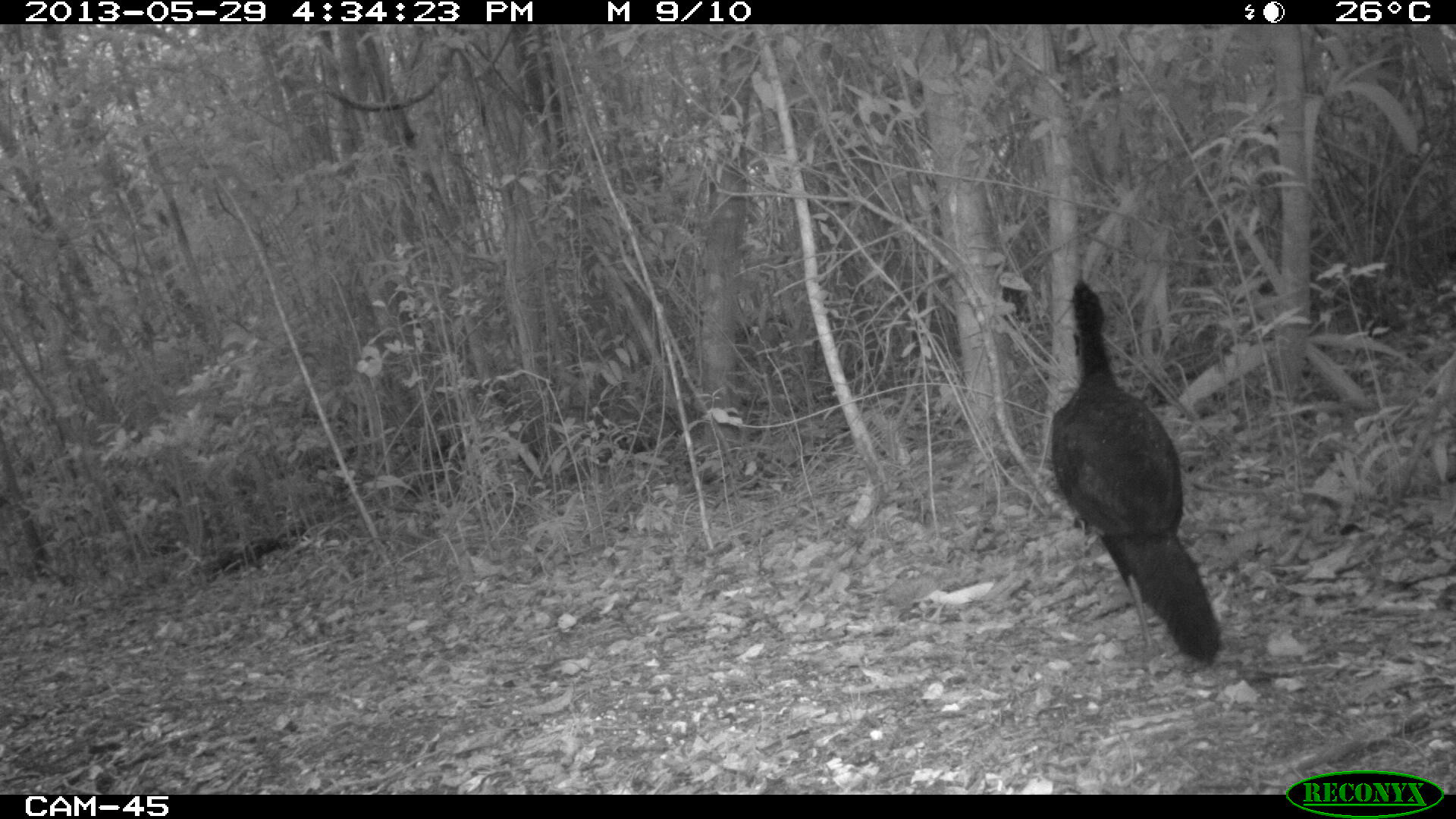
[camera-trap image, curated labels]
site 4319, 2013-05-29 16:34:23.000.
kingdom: Animalia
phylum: Chordata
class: Aves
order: Galliformes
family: Cracidae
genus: Crax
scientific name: Crax rubra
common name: great curassow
Crax rubra (great curassow), count 1, sex male.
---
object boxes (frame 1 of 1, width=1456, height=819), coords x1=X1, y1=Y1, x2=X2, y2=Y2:
crax rubra: x1=1050, y1=279, x2=1221, y2=667